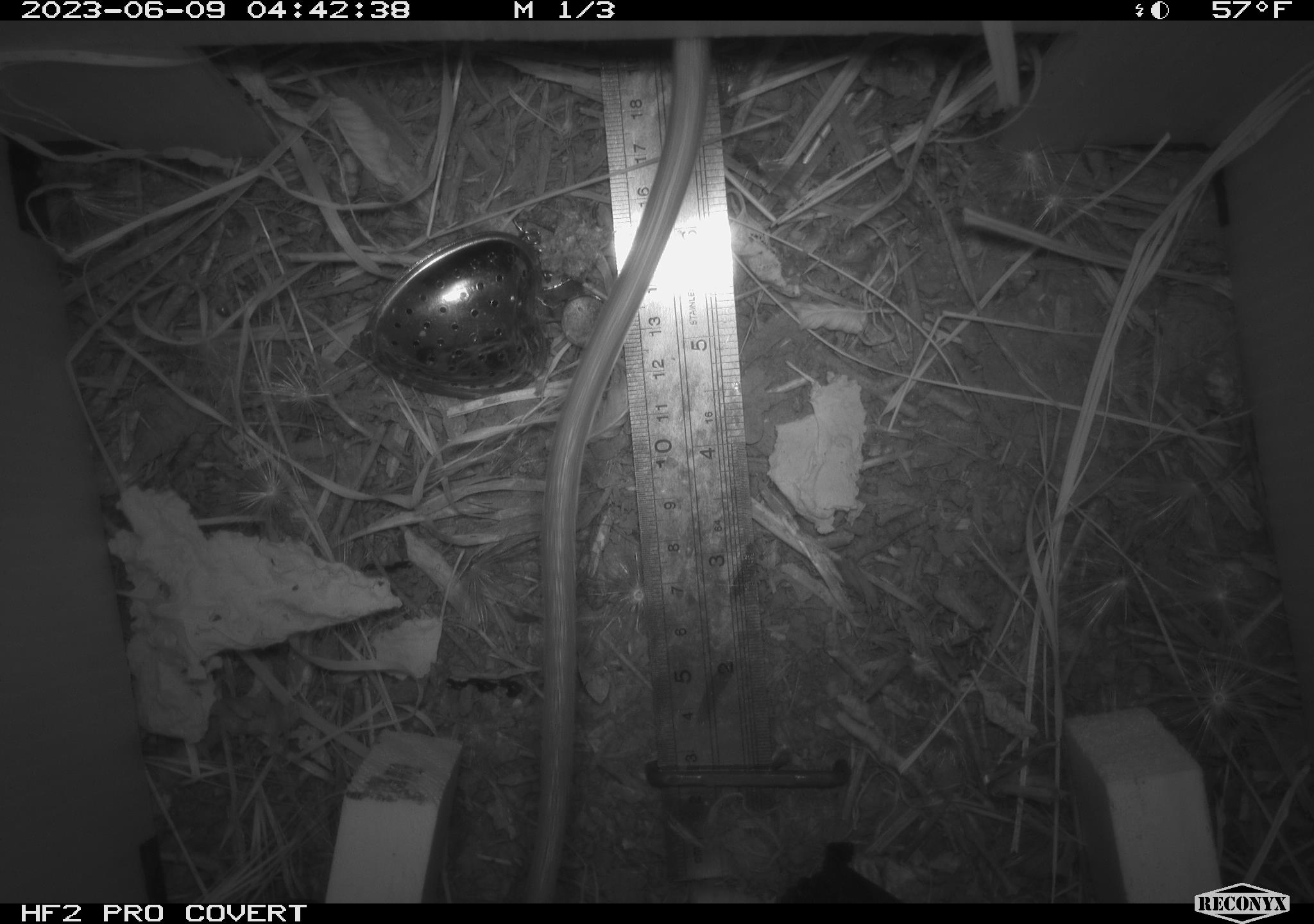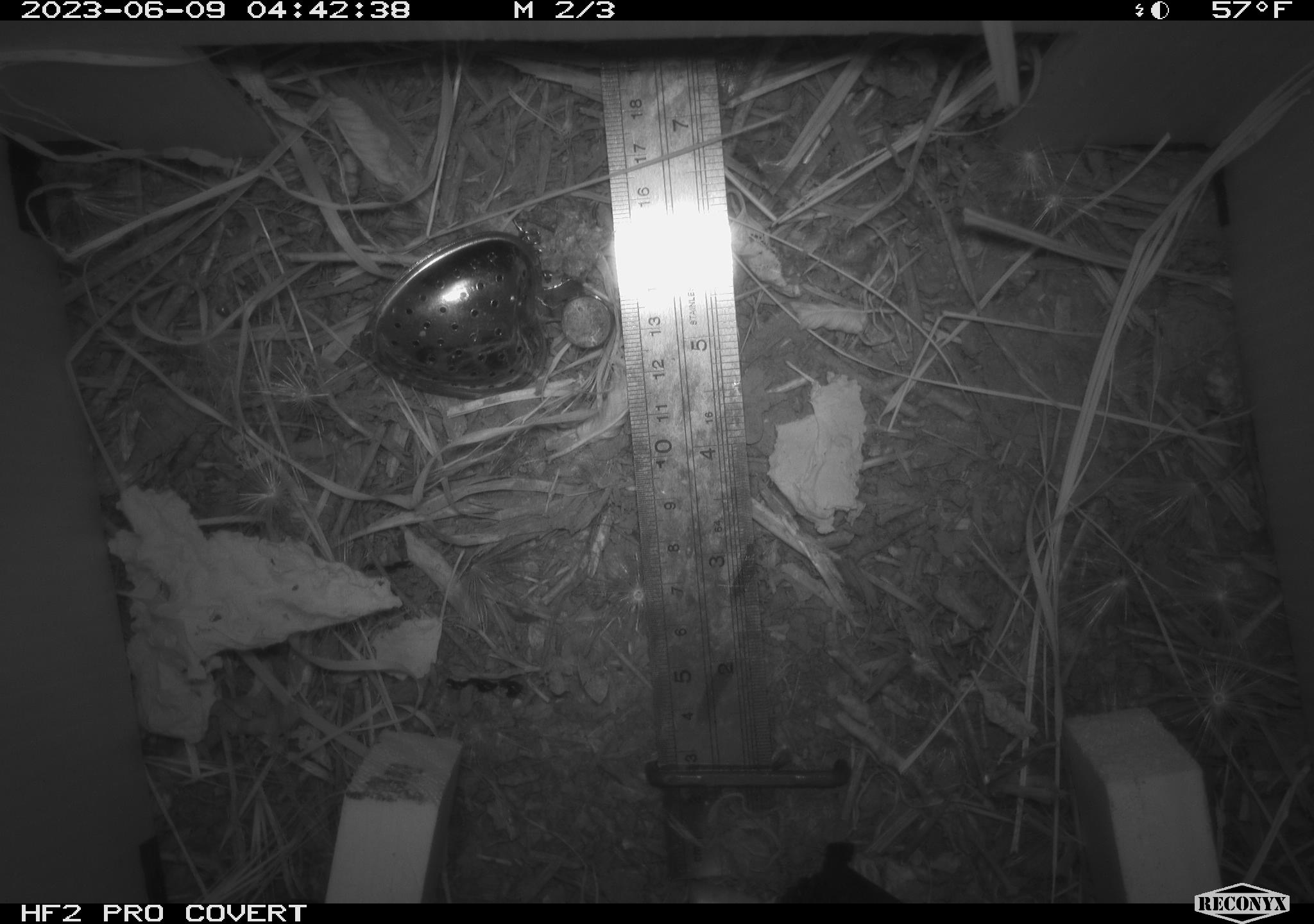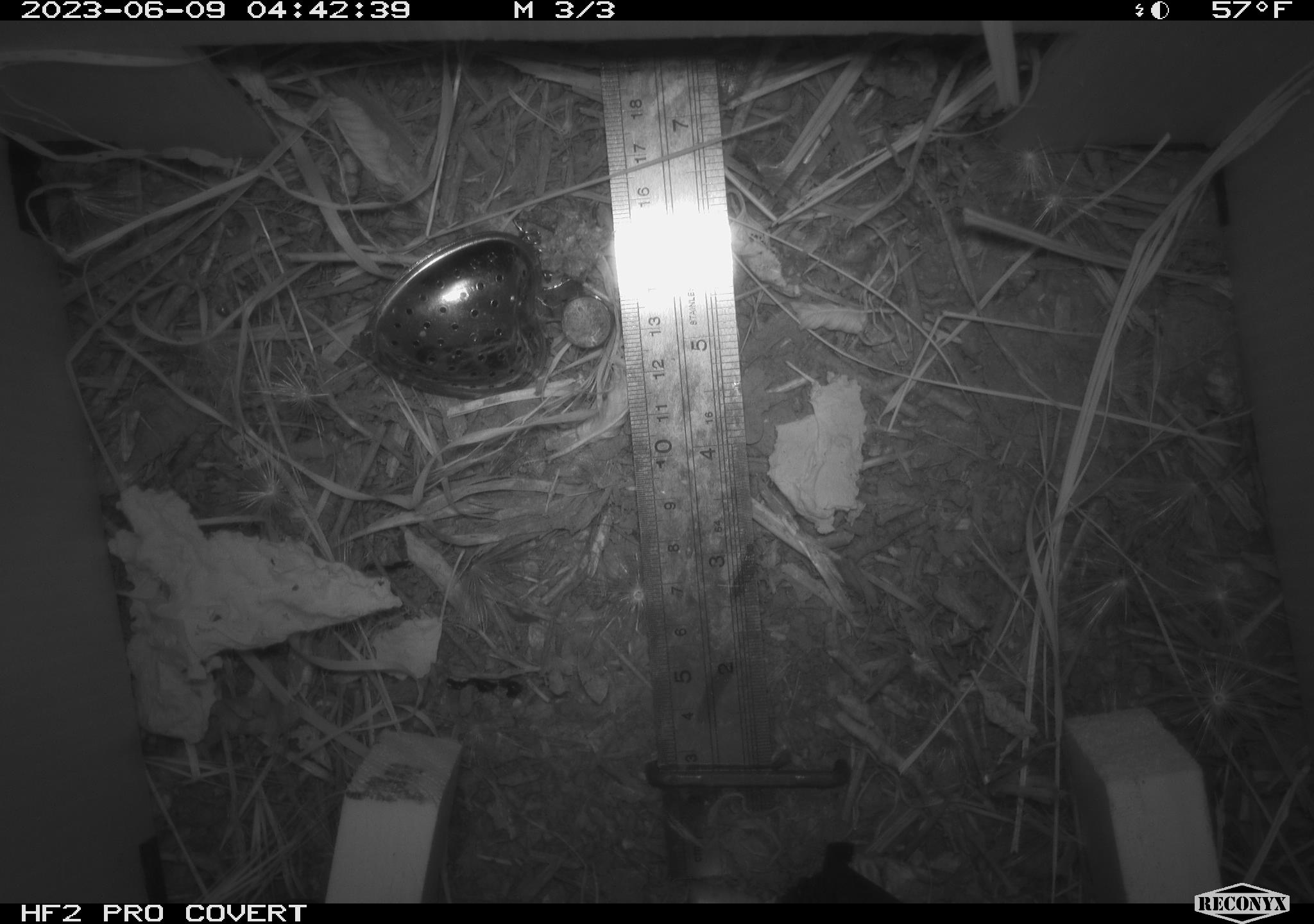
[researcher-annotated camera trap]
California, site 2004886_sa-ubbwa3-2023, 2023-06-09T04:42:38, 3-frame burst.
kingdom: Animalia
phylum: Chordata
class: Mammalia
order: Rodentia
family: Muridae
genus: Rattus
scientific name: Rattus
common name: rat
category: rattus species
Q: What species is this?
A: Rattus species (rat) (Rattus).